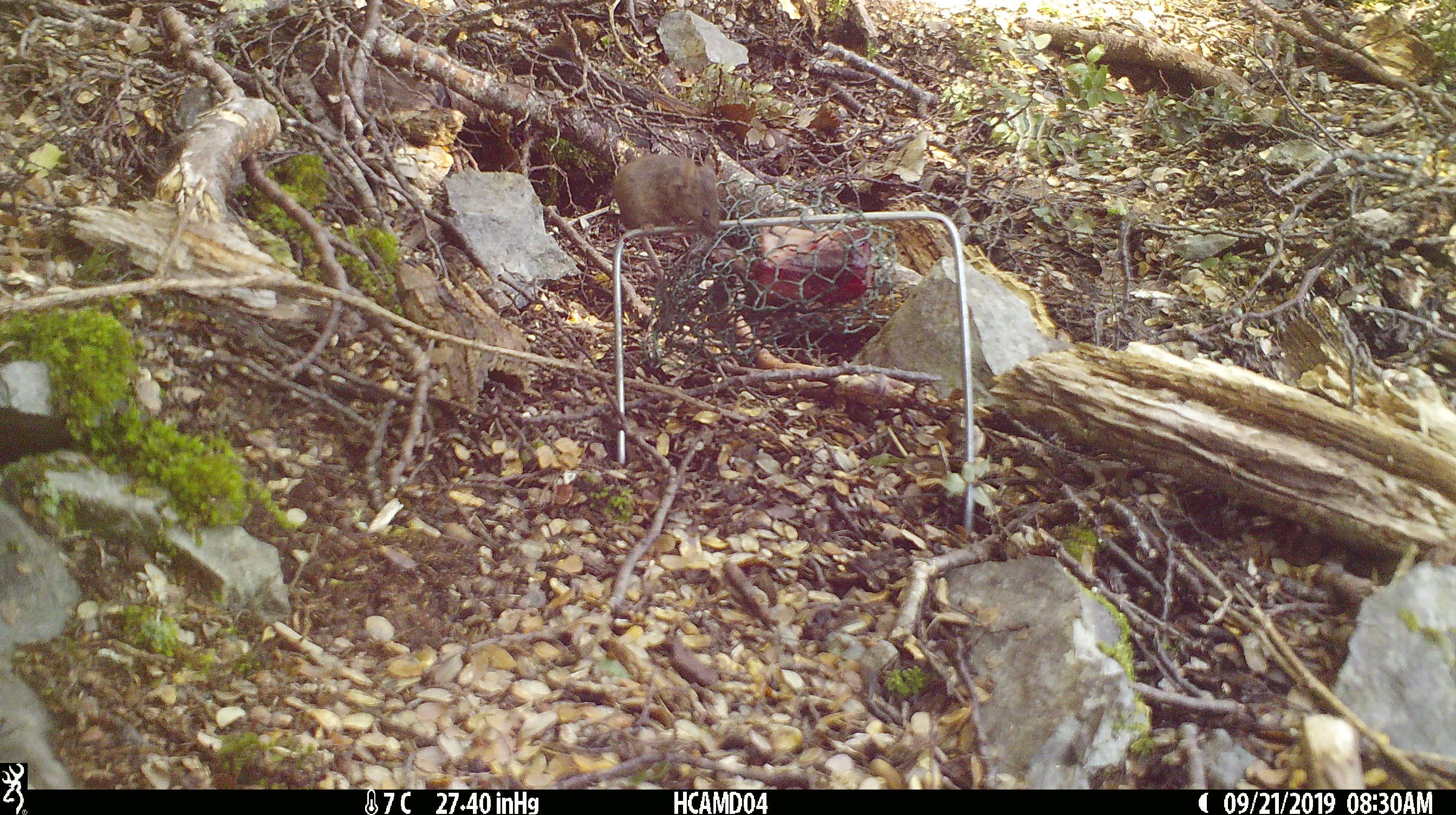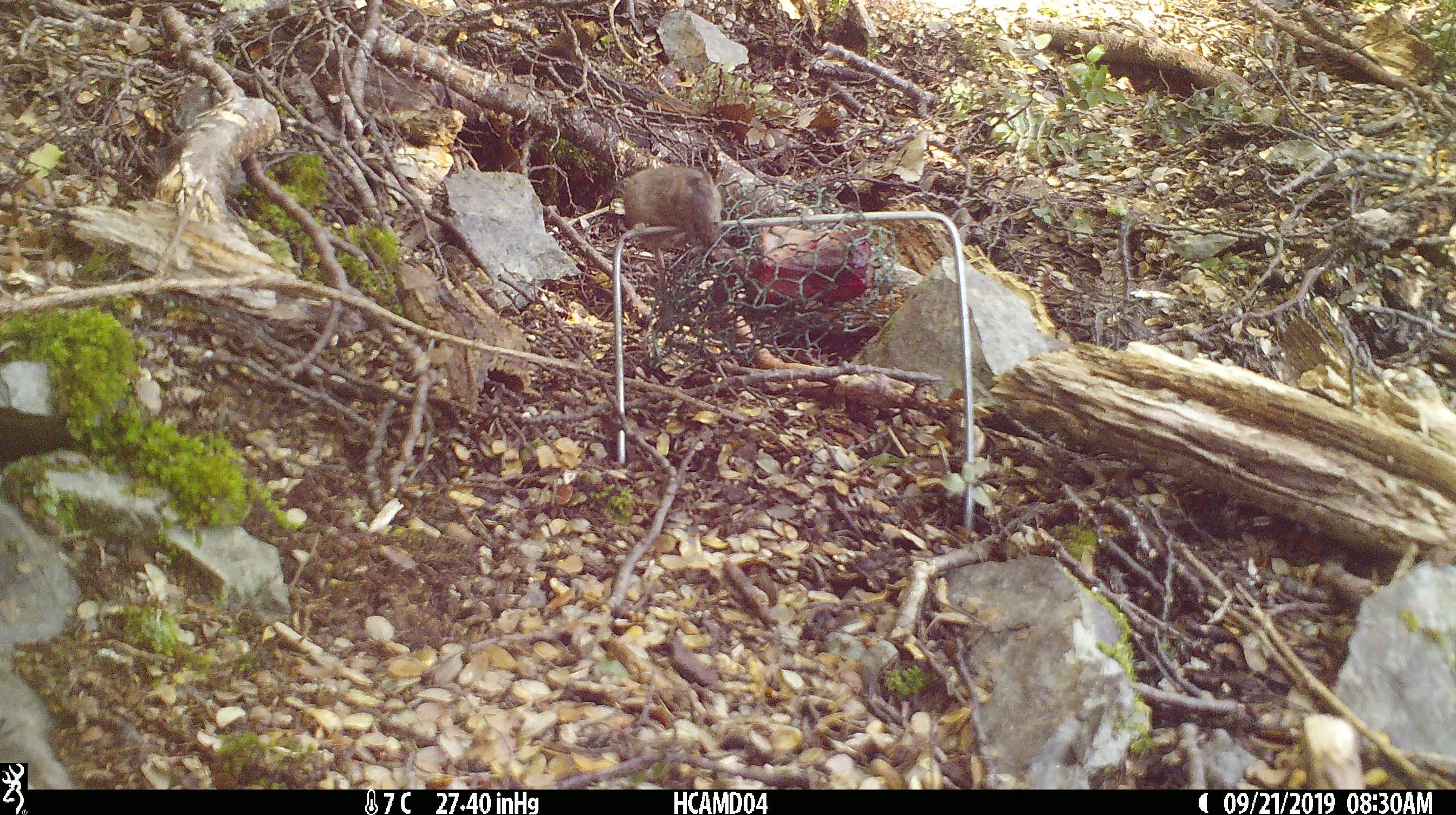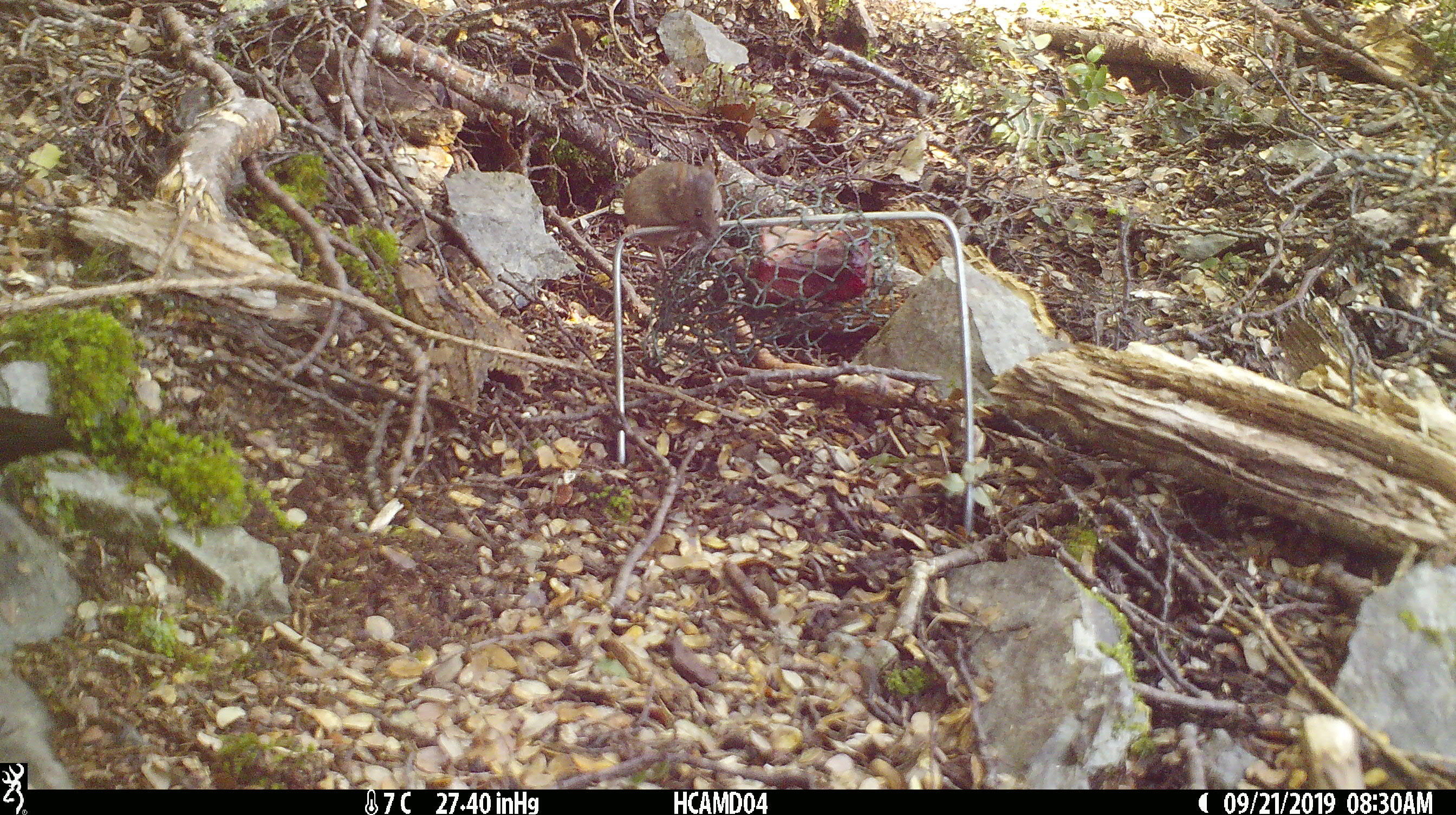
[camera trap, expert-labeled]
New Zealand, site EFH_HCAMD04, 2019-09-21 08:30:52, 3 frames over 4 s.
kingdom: Animalia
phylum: Chordata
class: Mammalia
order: Rodentia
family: Muridae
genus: Mus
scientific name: Mus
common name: mouse